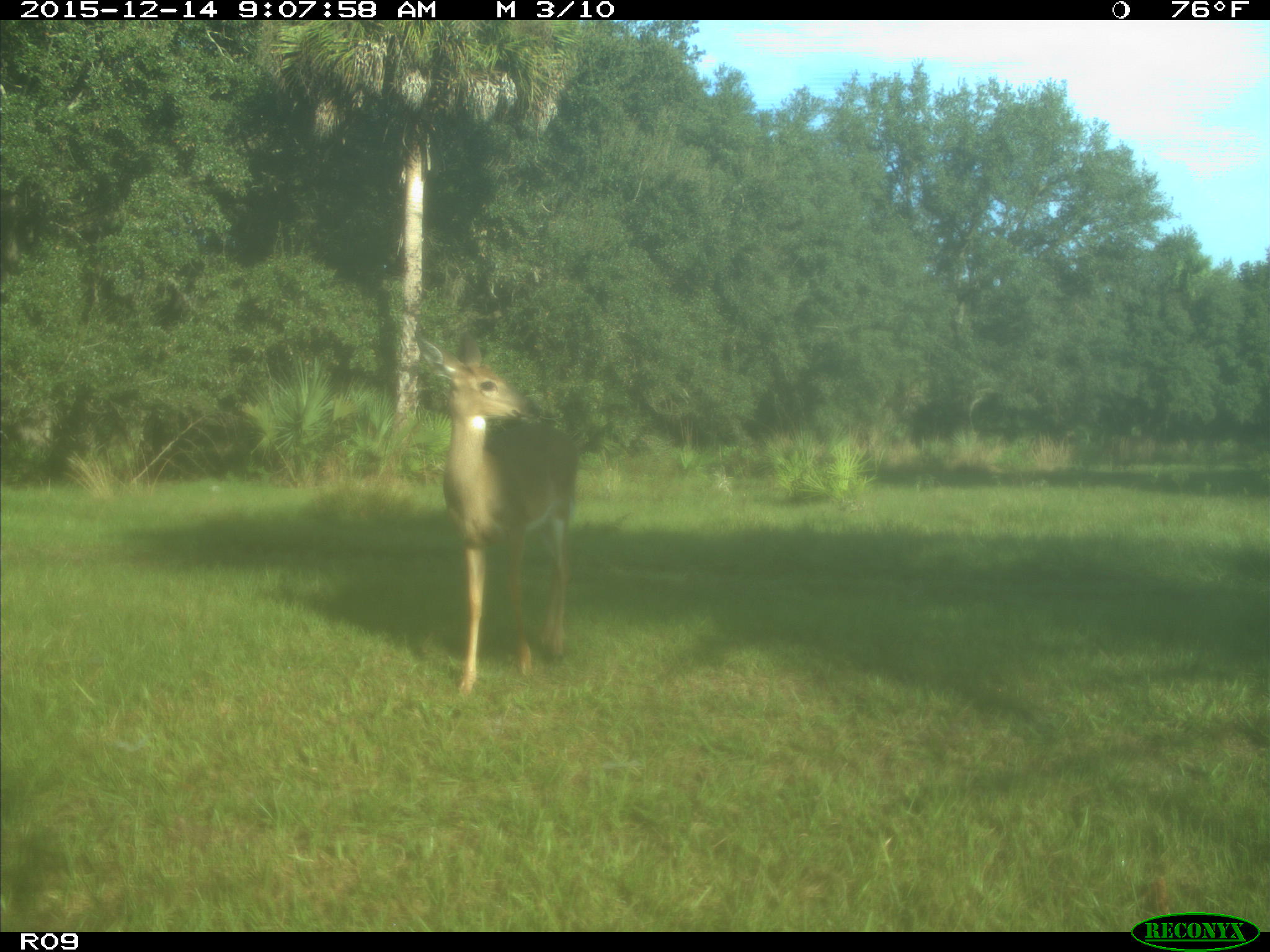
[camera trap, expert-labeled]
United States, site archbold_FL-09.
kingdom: Animalia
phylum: Chordata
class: Mammalia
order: Artiodactyla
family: Cervidae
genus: Odocoileus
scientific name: Odocoileus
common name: deer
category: unidentified deer